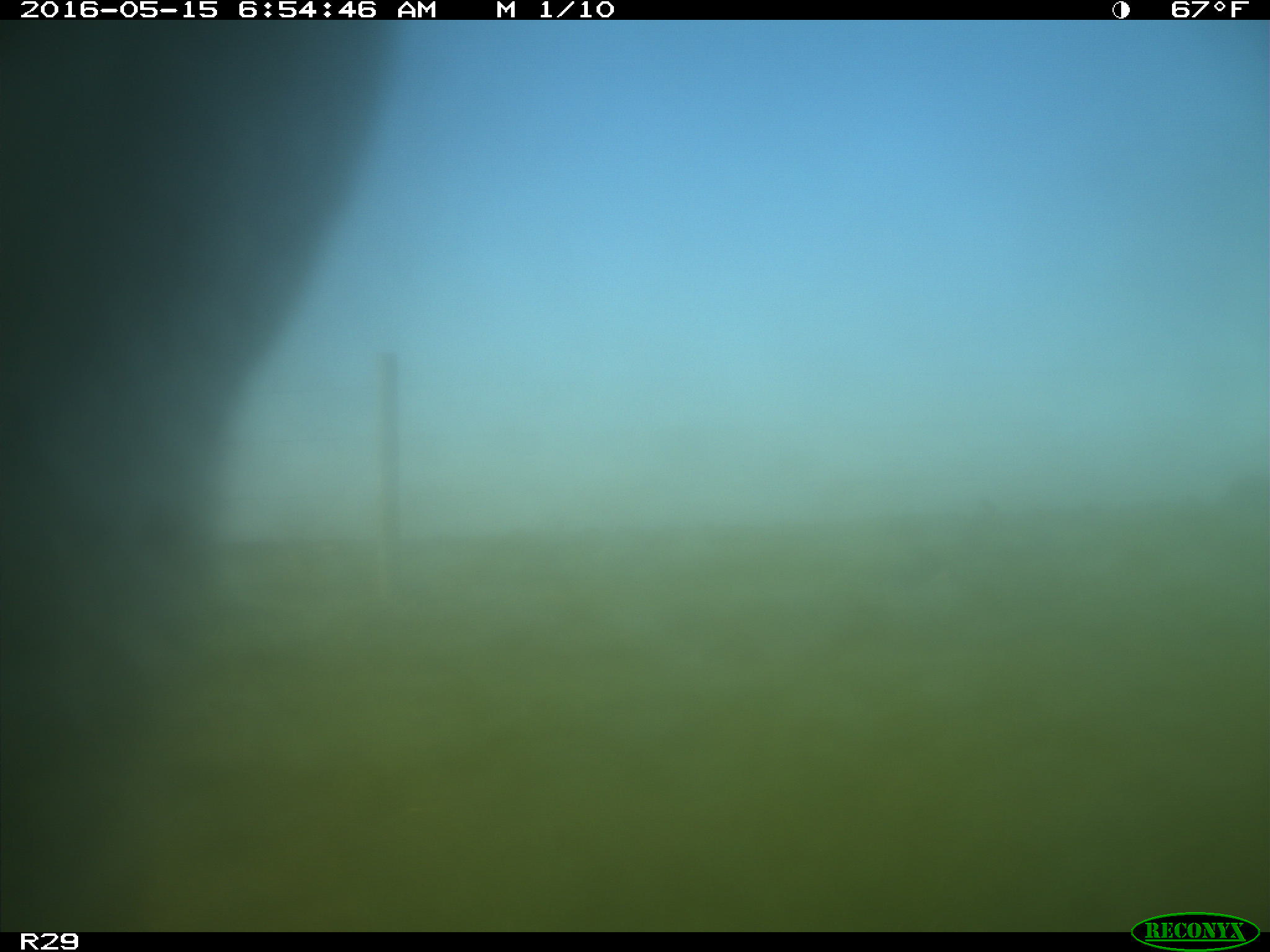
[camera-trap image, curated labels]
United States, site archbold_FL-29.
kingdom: Animalia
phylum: Chordata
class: Mammalia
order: Artiodactyla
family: Bovidae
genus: Bos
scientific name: Bos taurus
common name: domestic cow